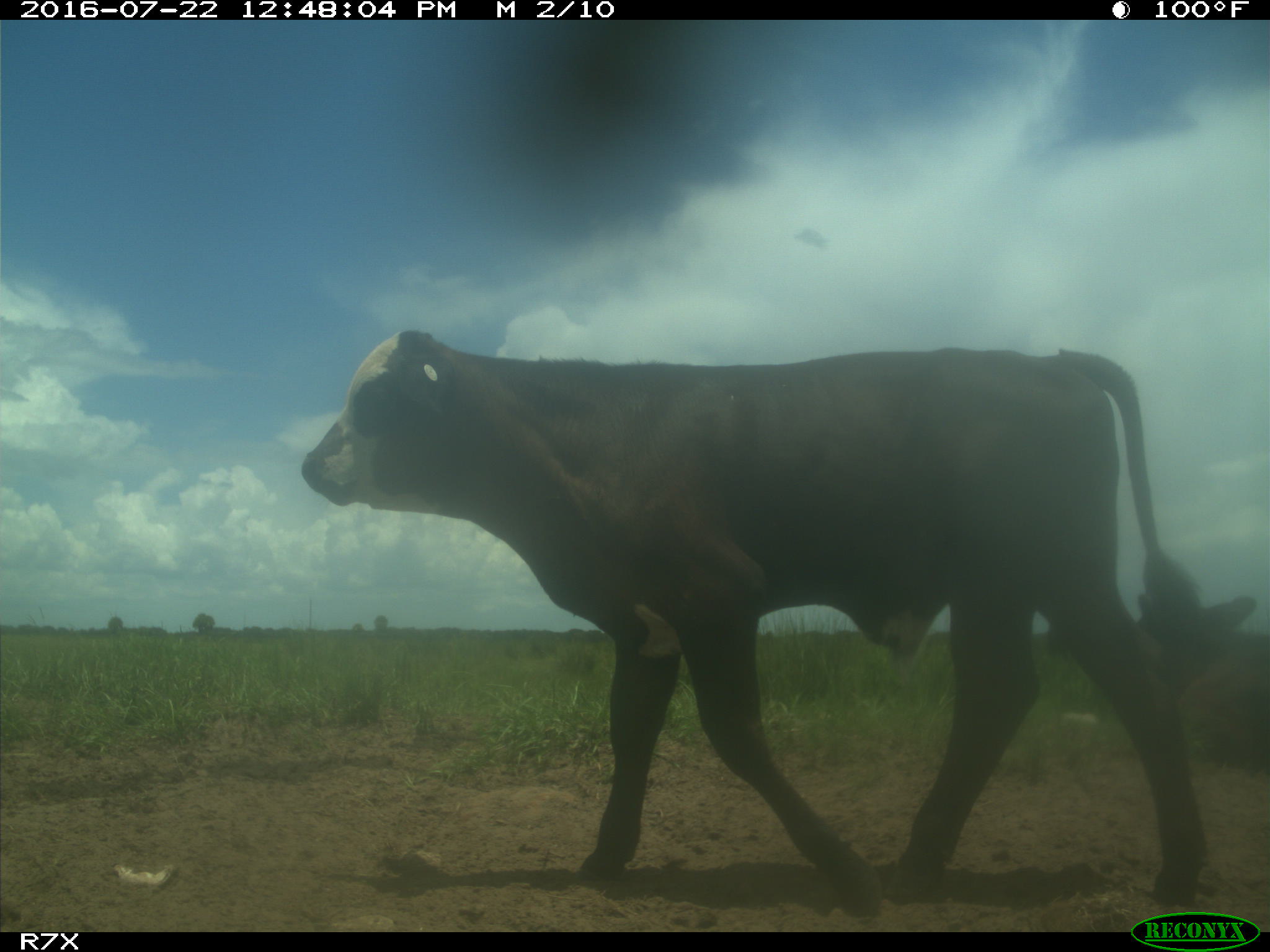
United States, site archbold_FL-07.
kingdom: Animalia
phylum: Chordata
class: Mammalia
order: Artiodactyla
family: Bovidae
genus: Bos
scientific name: Bos taurus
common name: domestic cow